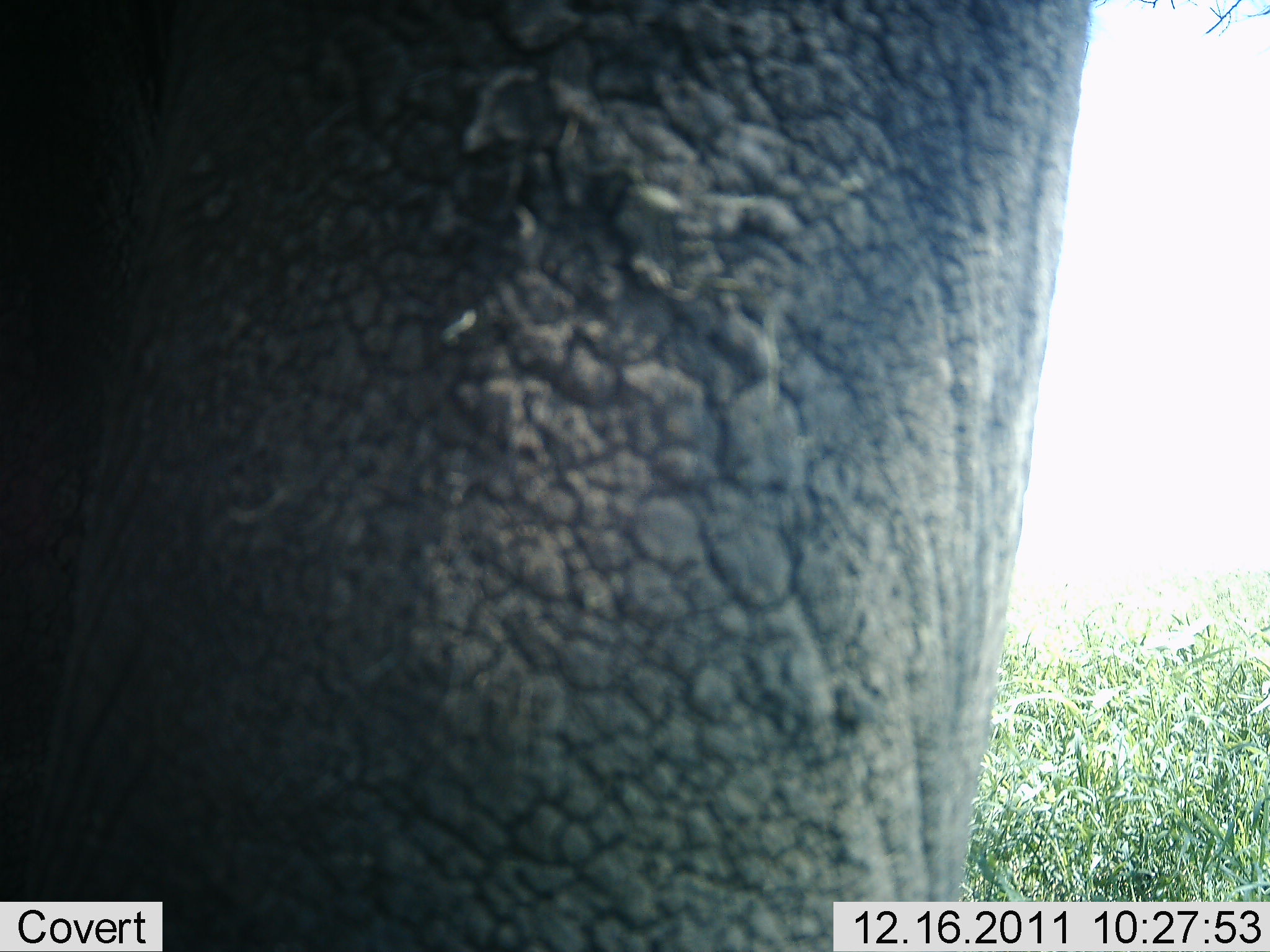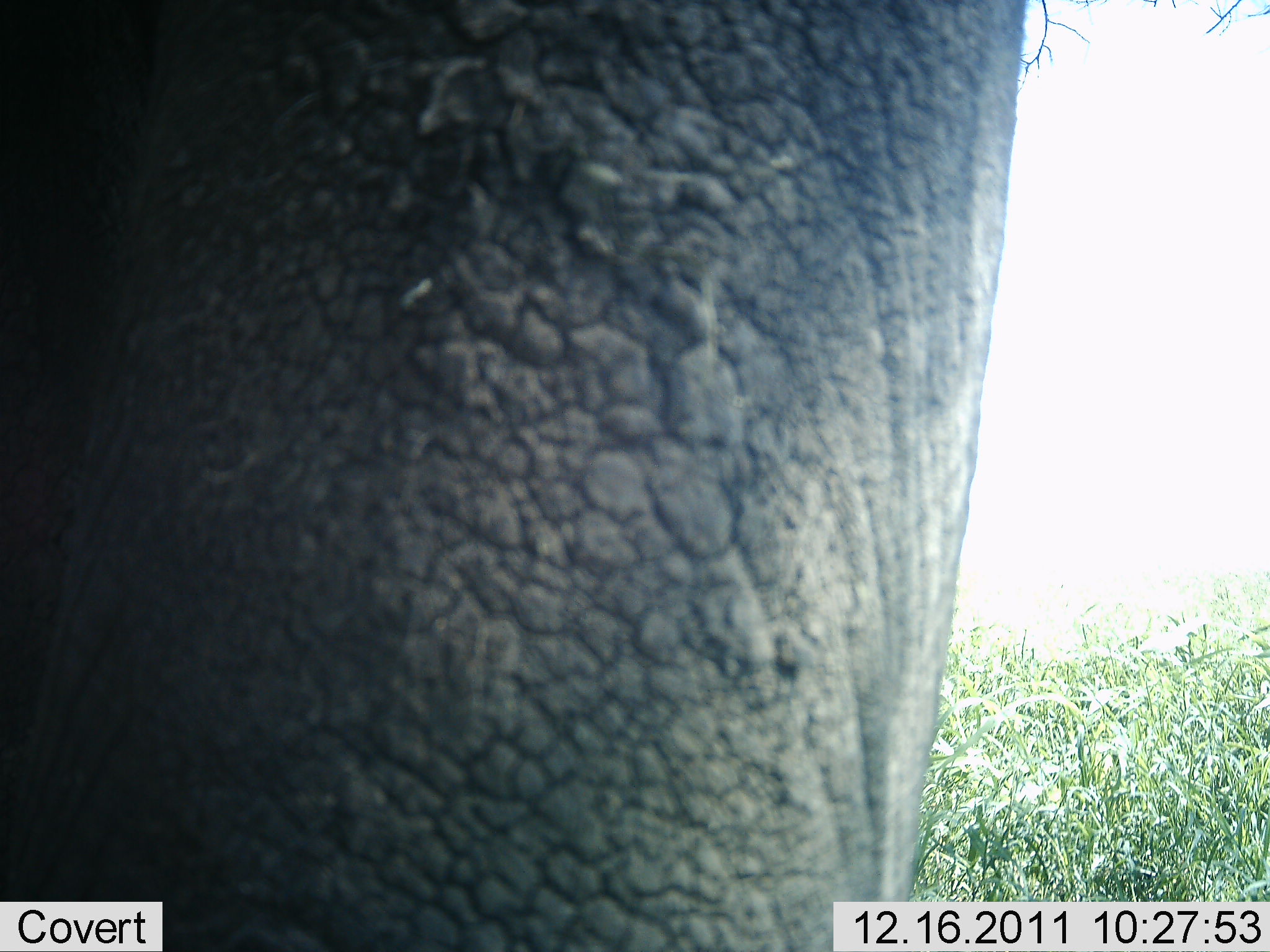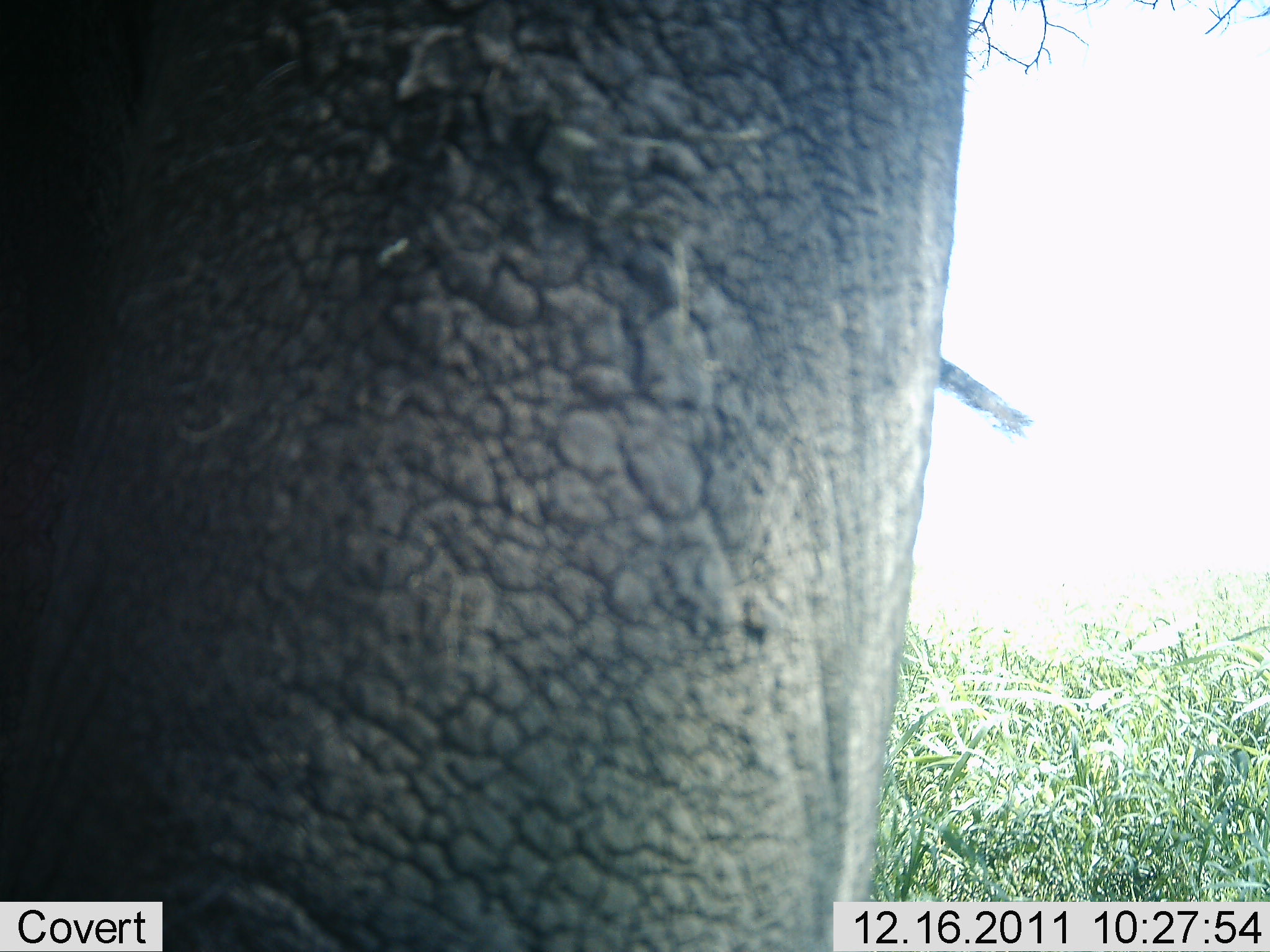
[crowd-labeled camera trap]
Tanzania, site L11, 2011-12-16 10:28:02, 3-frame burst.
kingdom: Animalia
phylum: Chordata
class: Mammalia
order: Proboscidea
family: Elephantidae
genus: Loxodonta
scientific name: Loxodonta africana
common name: african bush elephant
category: elephant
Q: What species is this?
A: Elephant (african bush elephant) (Loxodonta africana).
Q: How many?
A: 1.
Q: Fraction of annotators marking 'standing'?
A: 86%.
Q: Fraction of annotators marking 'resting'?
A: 0%.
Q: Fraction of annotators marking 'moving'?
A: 7%.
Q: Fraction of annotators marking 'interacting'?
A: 0%.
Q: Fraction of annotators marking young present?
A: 0%.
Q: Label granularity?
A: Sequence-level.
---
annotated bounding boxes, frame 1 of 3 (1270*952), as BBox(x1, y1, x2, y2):
animal: BBox(1, 1, 1099, 952)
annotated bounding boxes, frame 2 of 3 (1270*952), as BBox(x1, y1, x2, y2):
animal: BBox(1, 0, 1027, 951)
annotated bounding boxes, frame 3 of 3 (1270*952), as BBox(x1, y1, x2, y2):
animal: BBox(1, 0, 1028, 951)